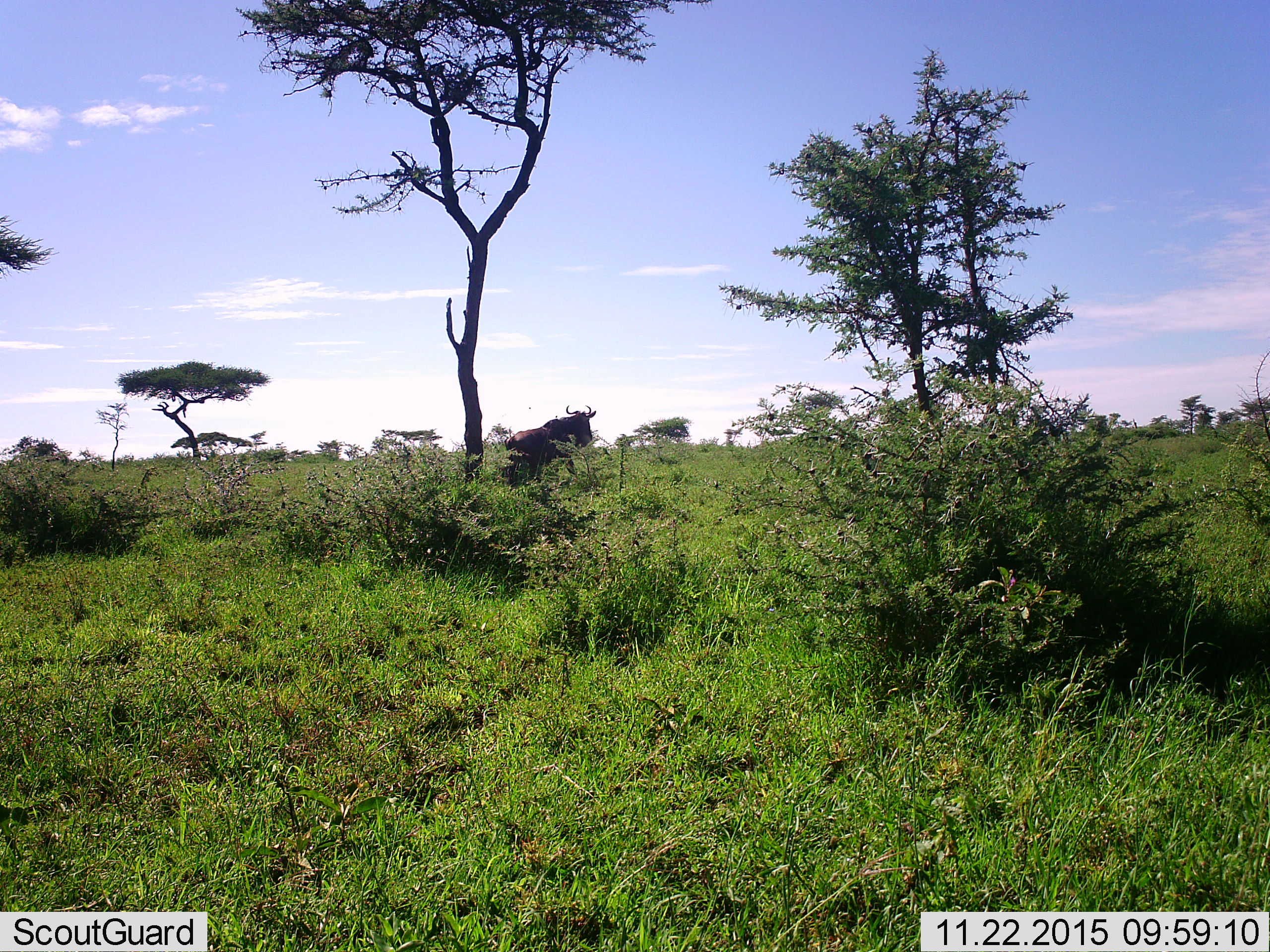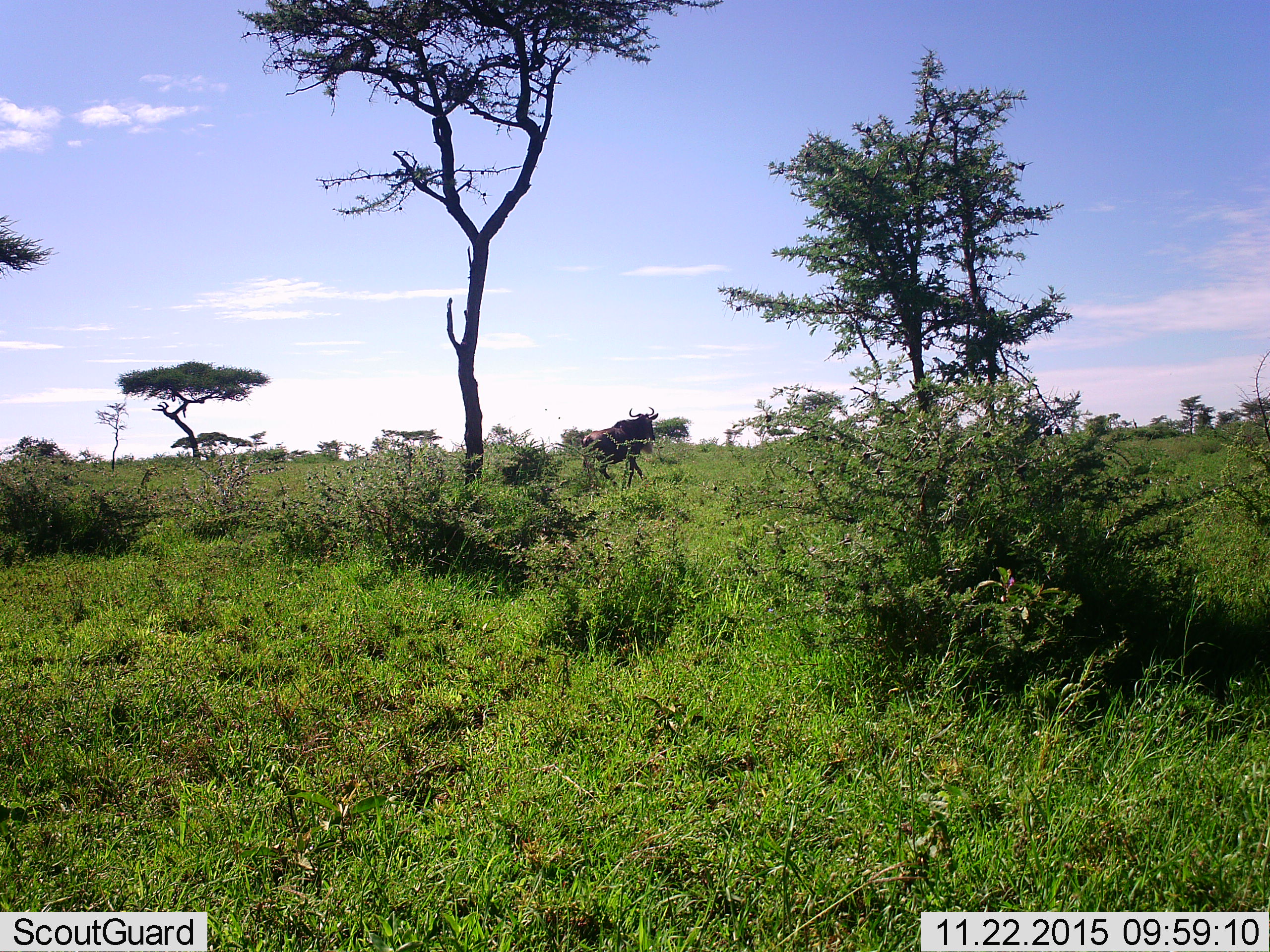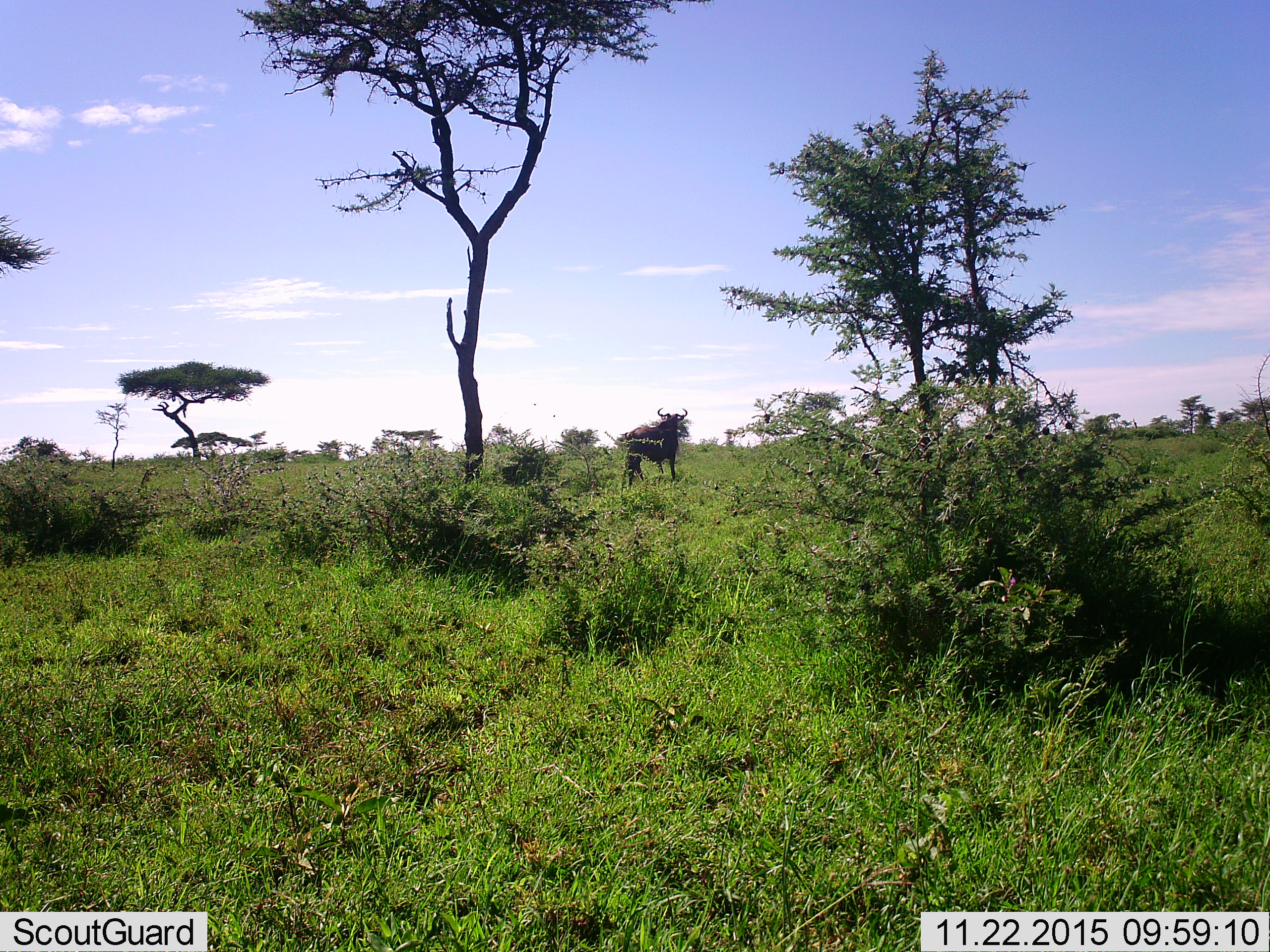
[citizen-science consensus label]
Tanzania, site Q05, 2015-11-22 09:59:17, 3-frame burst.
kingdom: Animalia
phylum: Chordata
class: Mammalia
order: Artiodactyla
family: Bovidae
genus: Connochaetes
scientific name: Connochaetes taurinus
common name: blue wildebeest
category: wildebeest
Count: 1.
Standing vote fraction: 14%.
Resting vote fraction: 0%.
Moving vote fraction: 86%.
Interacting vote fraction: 0%.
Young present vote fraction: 0%.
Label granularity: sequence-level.